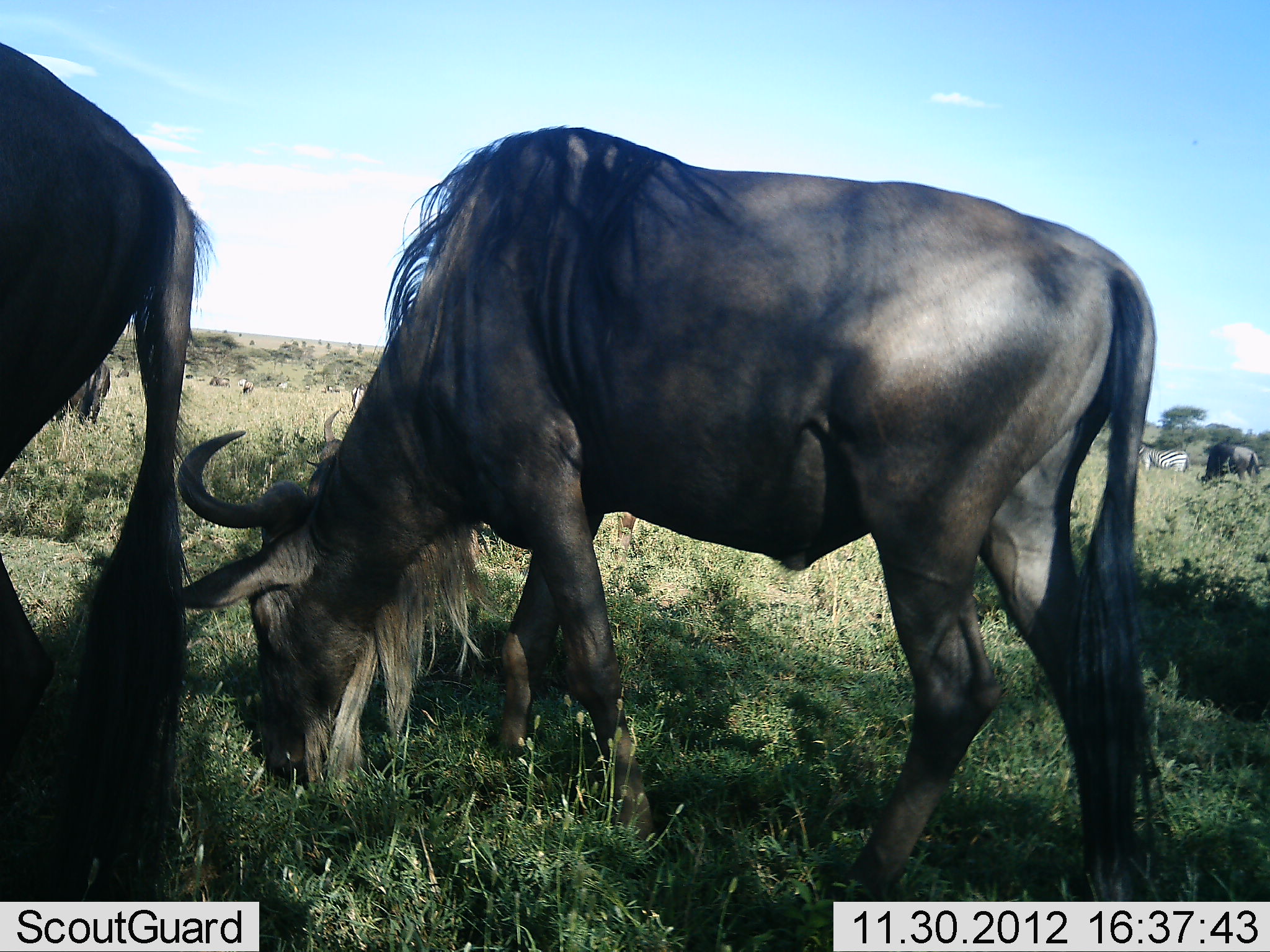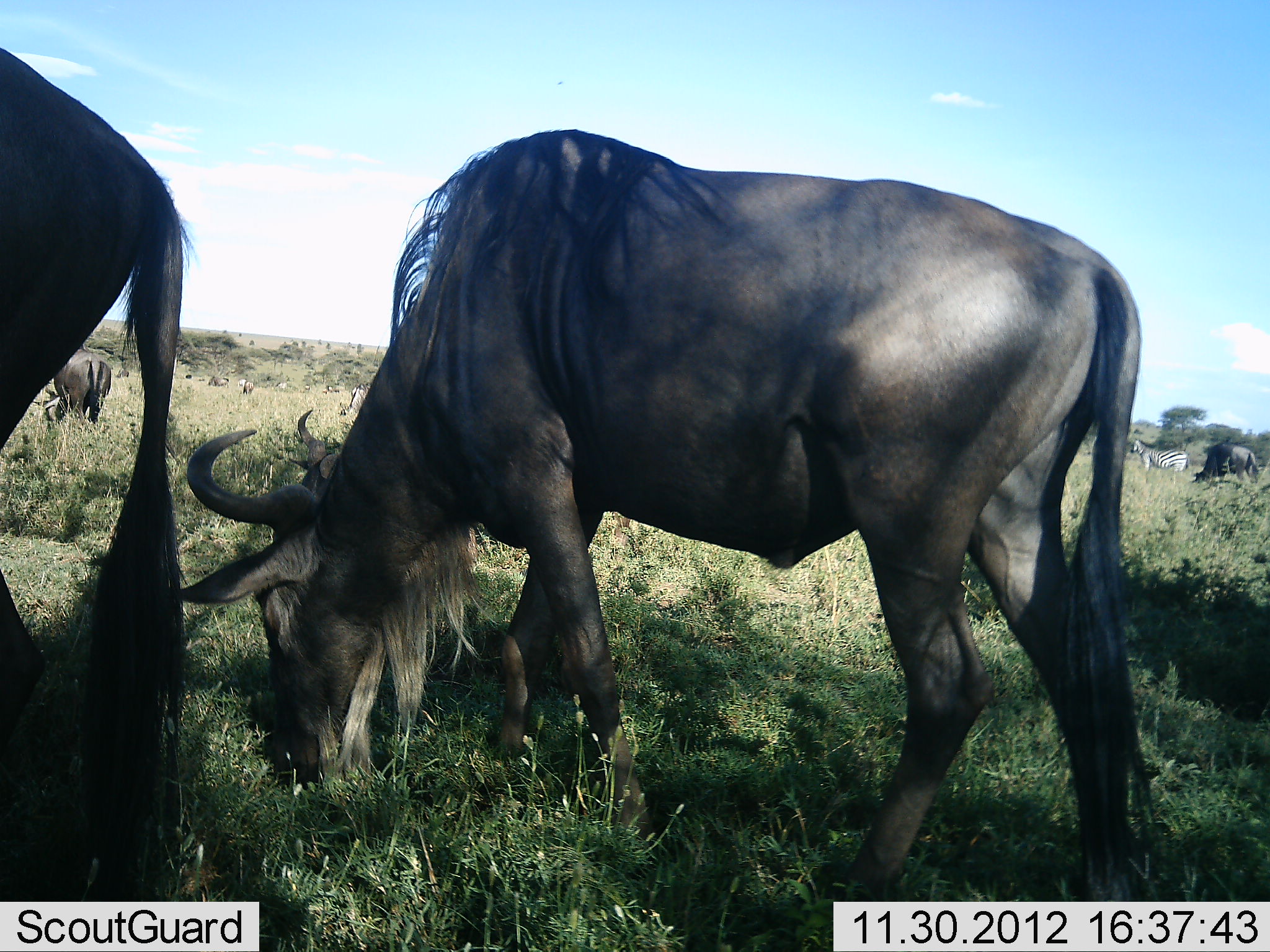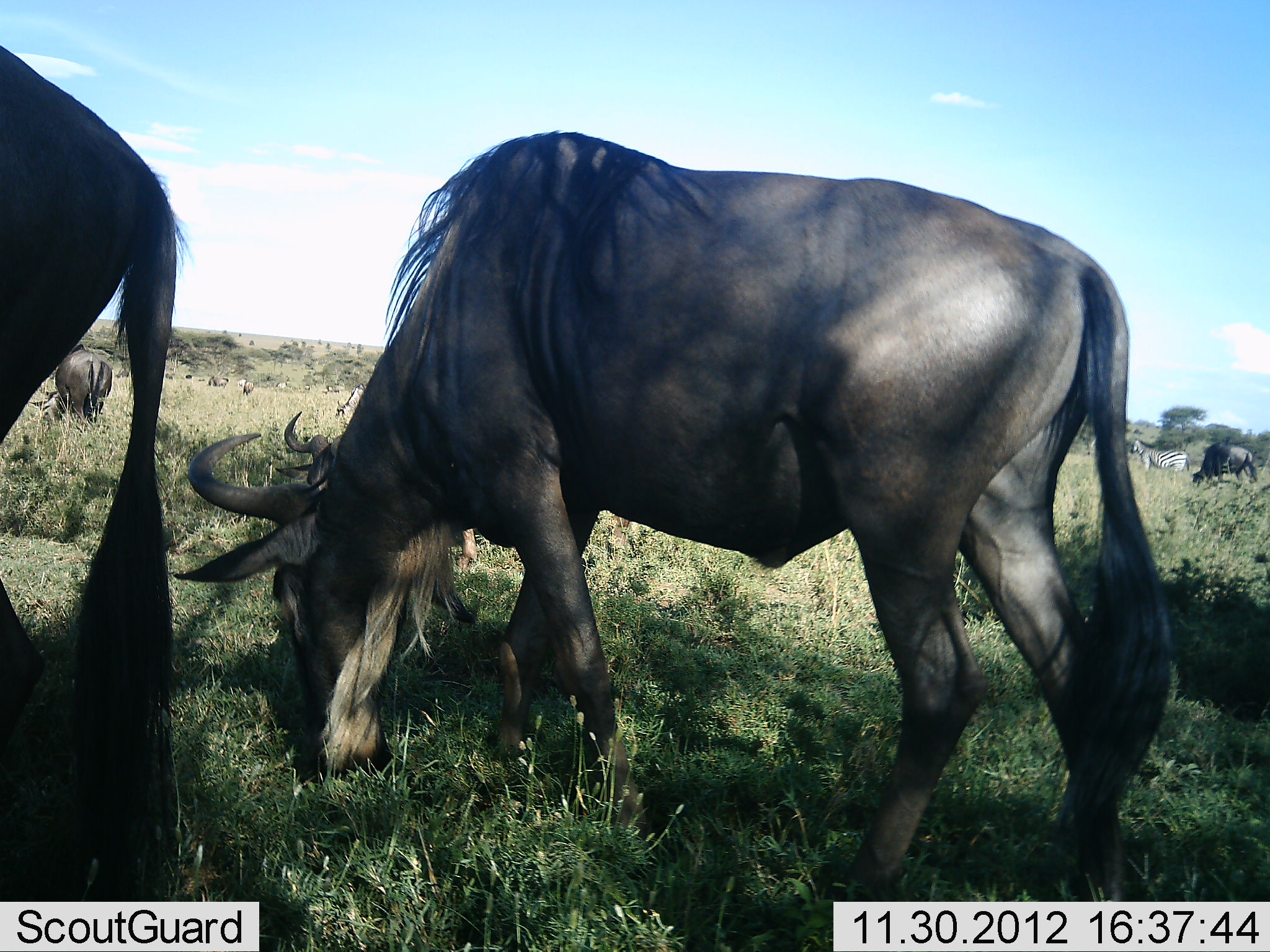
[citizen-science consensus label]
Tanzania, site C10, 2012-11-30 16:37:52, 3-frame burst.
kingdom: Animalia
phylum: Chordata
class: Mammalia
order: Artiodactyla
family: Bovidae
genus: Connochaetes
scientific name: Connochaetes taurinus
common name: blue wildebeest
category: wildebeest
Wildebeest (blue wildebeest) (Connochaetes taurinus), count 4. Behavior (volunteer vote fractions): standing 31%, resting 6%, moving 0%, interacting 0%. Young present (vote fraction): 0%. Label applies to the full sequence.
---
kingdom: Animalia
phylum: Chordata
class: Mammalia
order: Perissodactyla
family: Equidae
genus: Equus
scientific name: Equus quagga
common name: plains zebra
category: zebra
Zebra (plains zebra) (Equus quagga), count 1. Behavior (volunteer vote fractions): standing 100%, resting 0%, moving 0%, interacting 0%. Young present (vote fraction): 0%. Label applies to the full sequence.